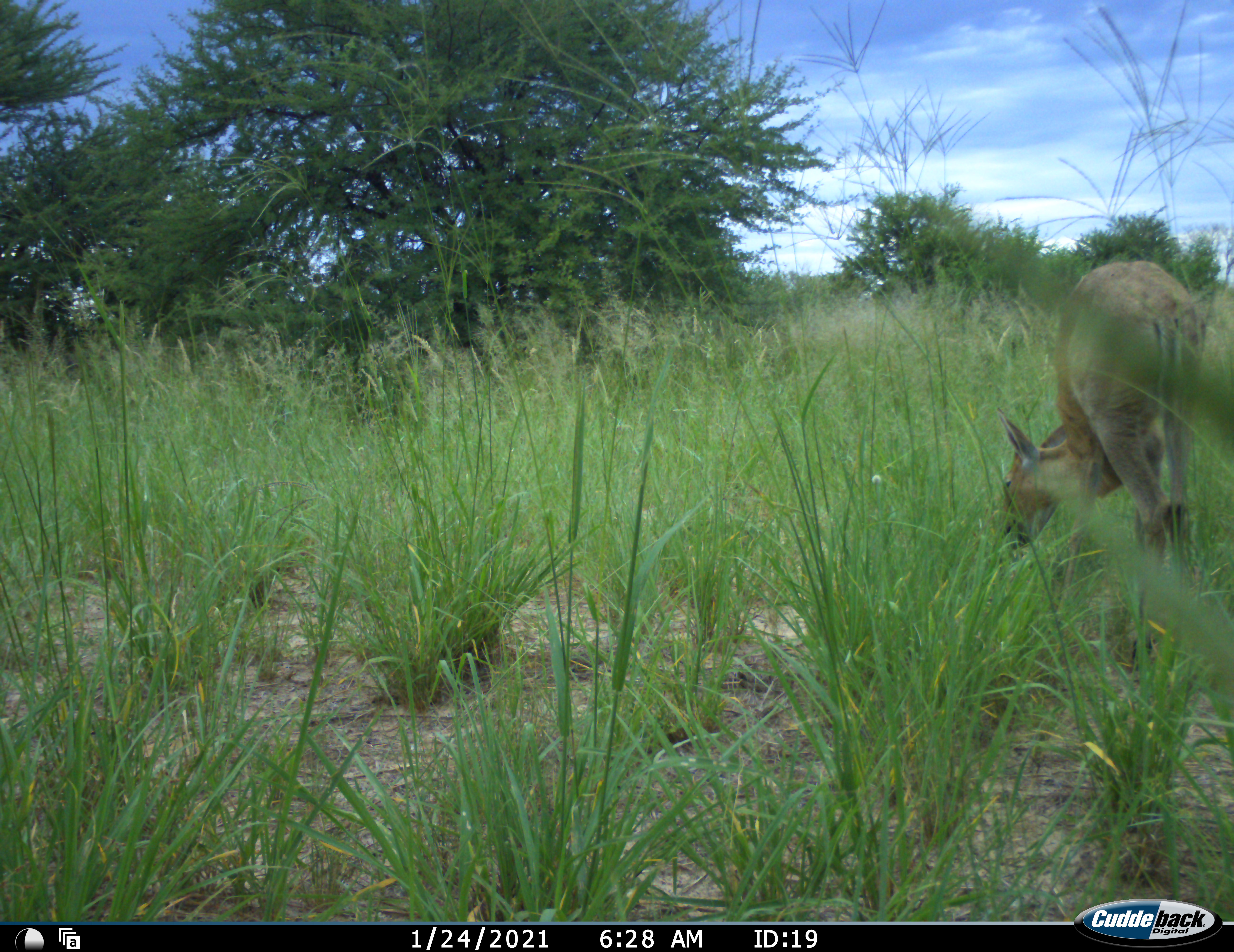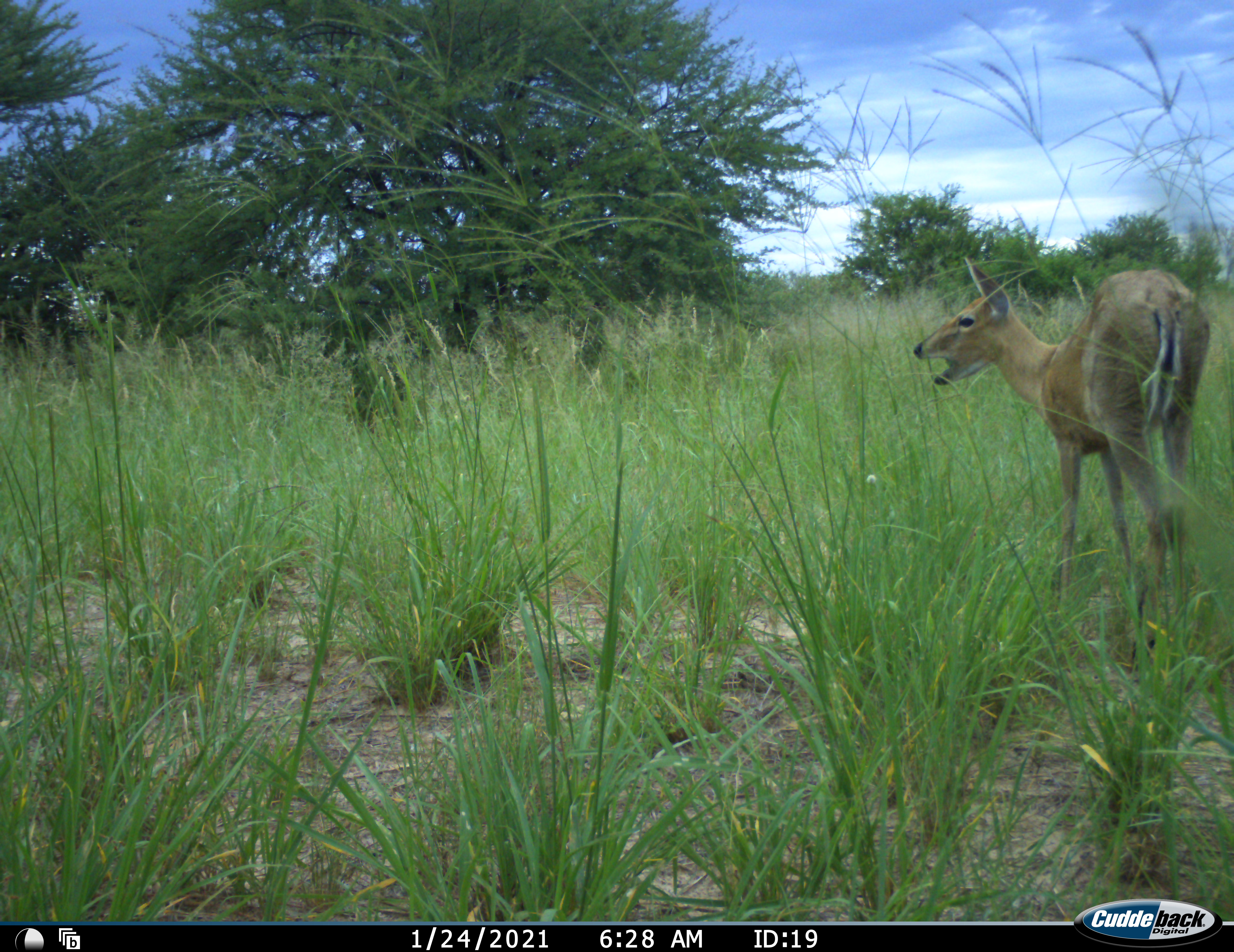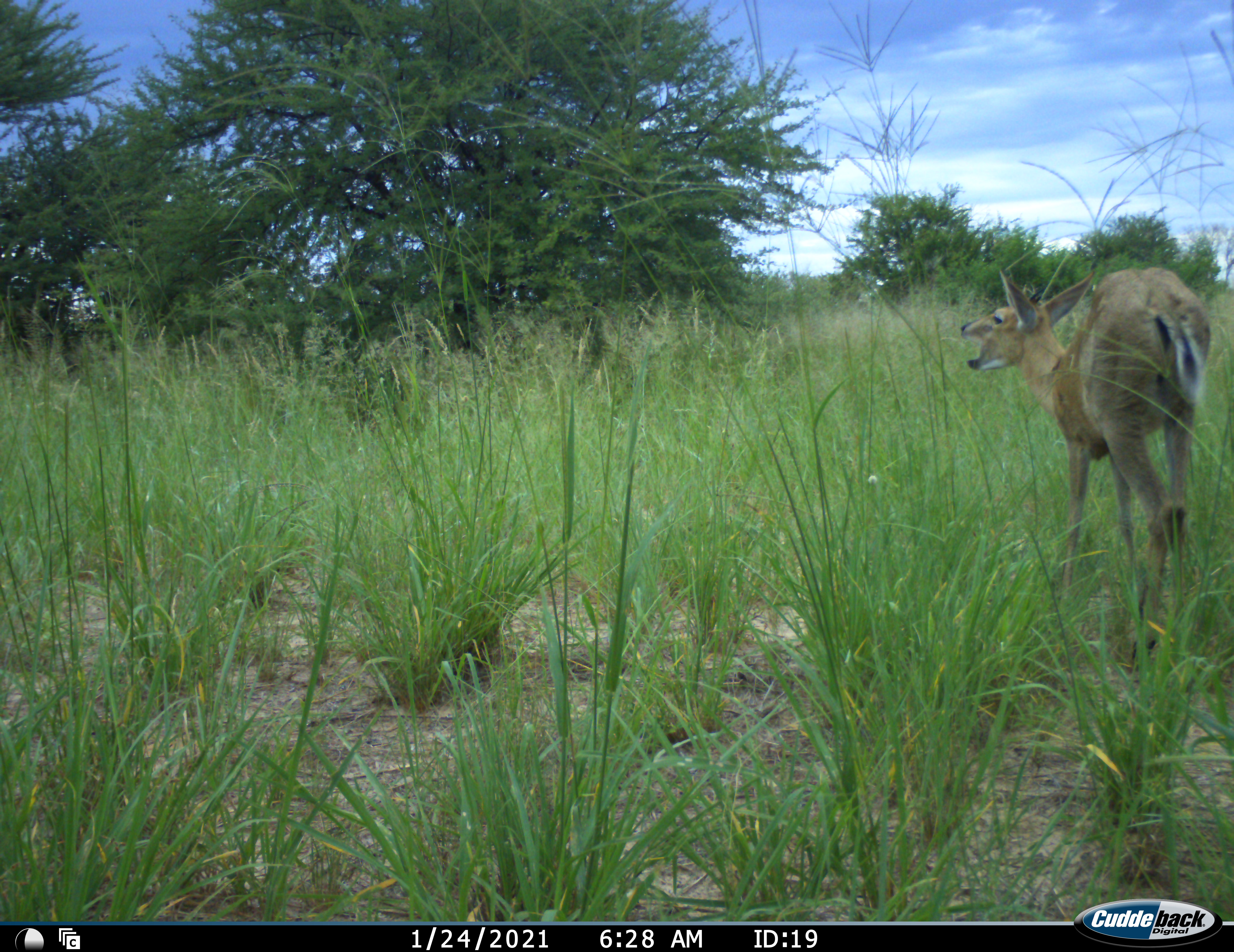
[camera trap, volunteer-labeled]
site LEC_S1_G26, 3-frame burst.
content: unidentified animal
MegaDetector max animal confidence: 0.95